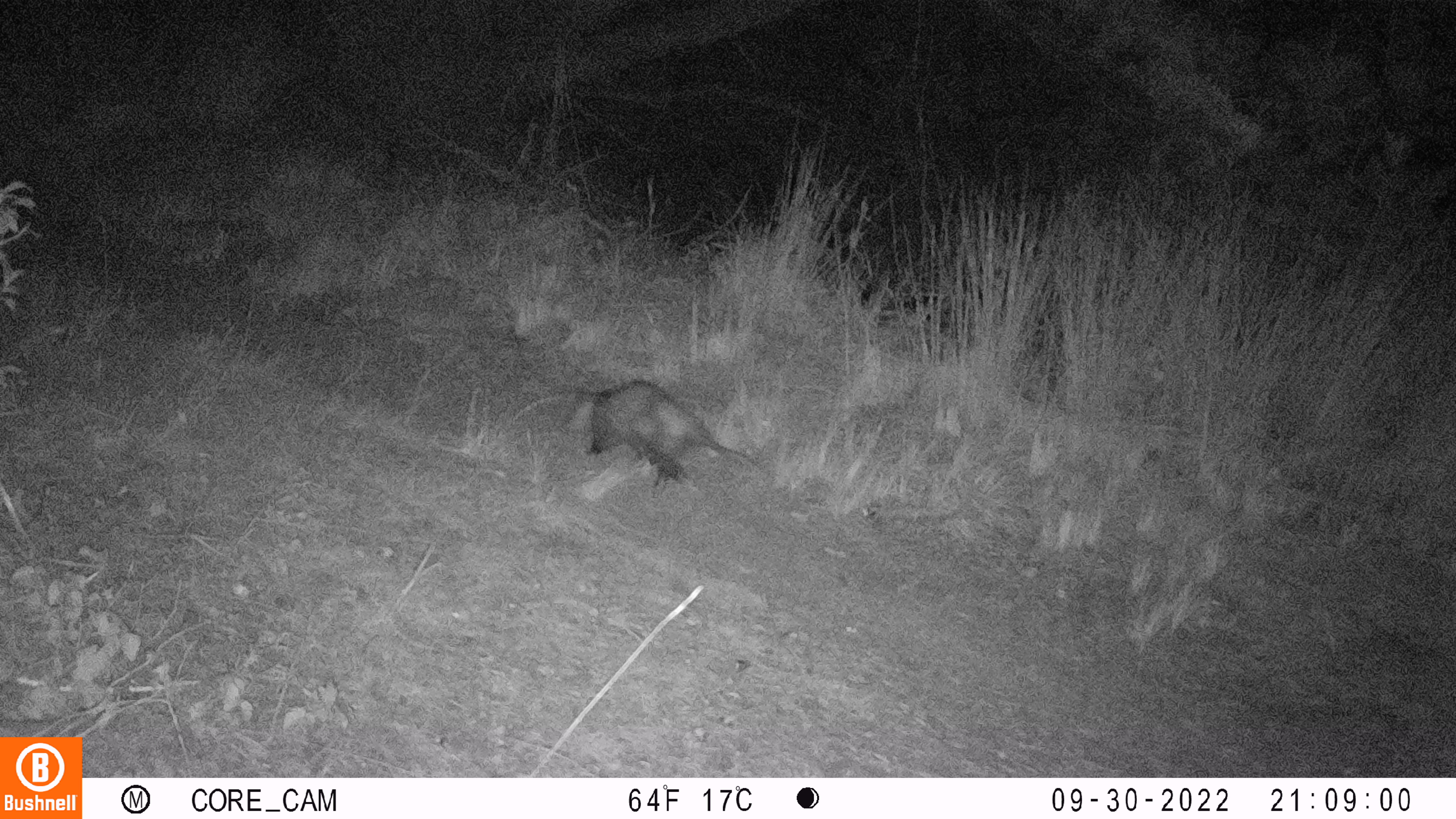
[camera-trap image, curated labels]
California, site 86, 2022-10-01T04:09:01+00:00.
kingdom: Animalia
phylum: Chordata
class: Mammalia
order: Didelphimorphia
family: Didelphidae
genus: Didelphis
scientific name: Didelphis virginiana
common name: virginia opossum